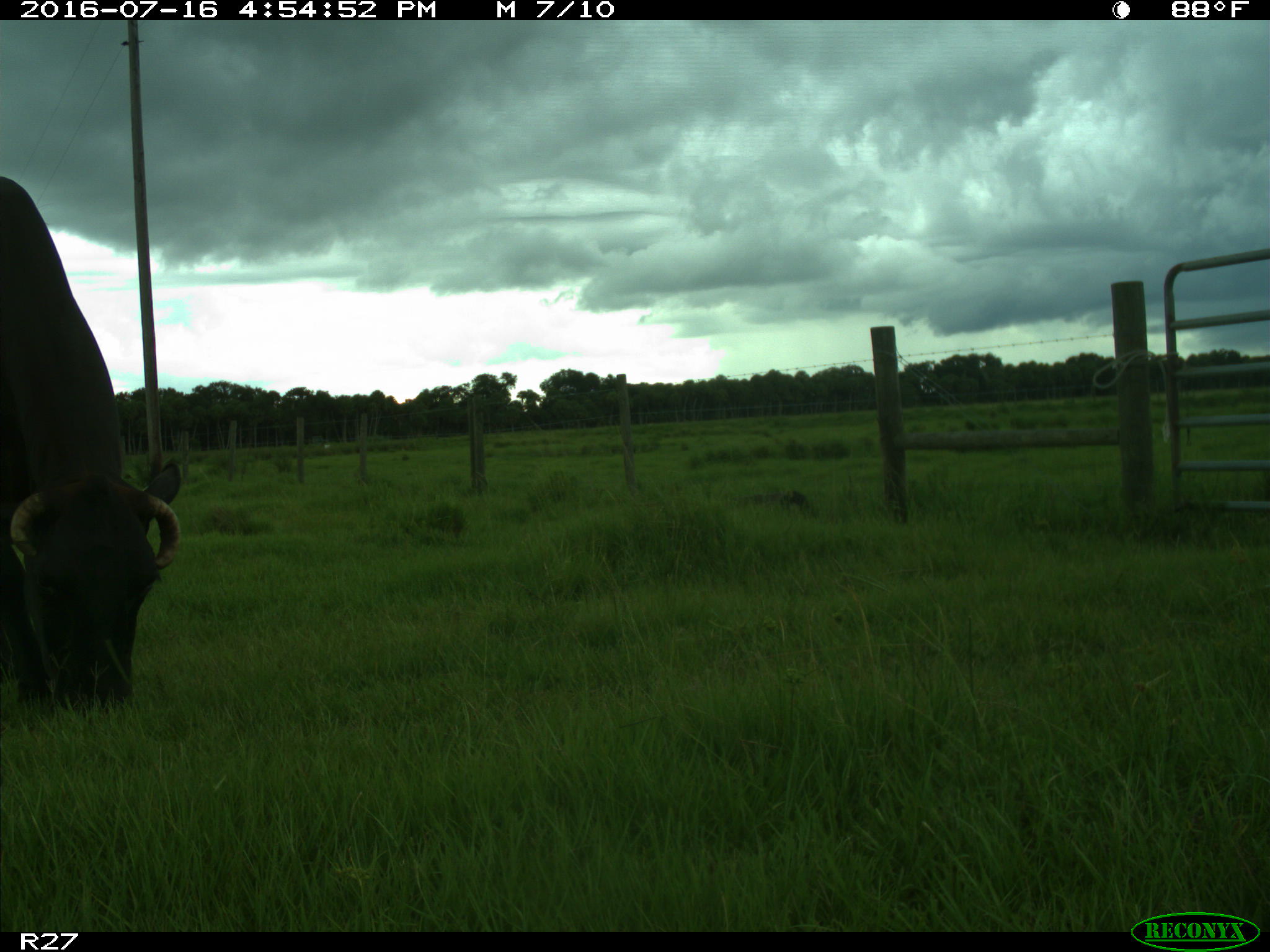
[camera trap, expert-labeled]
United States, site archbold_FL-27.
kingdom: Animalia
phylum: Chordata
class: Mammalia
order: Artiodactyla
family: Bovidae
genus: Bos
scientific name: Bos taurus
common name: domestic cow